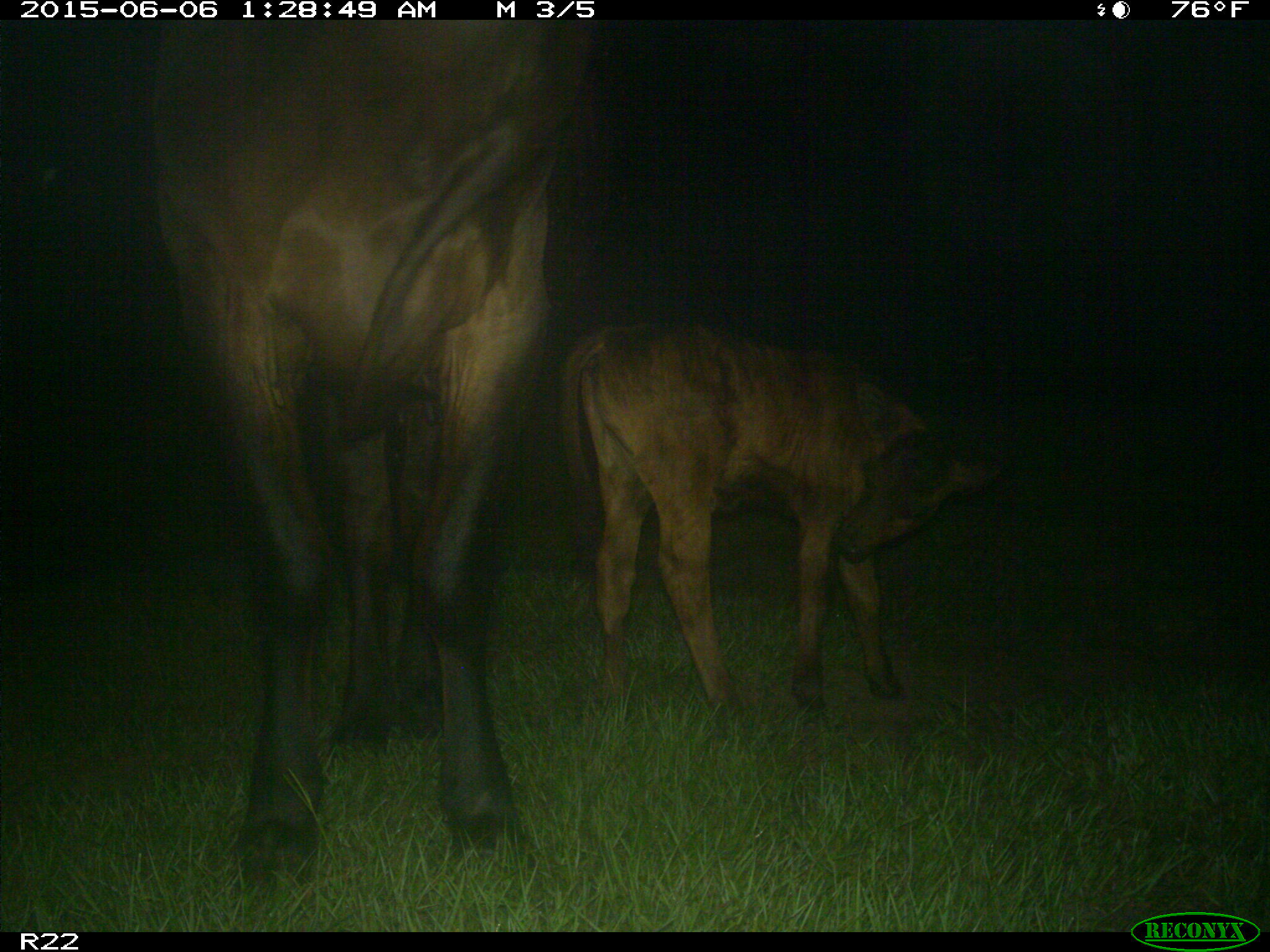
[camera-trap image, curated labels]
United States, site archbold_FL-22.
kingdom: Animalia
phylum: Chordata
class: Mammalia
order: Artiodactyla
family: Bovidae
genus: Bos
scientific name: Bos taurus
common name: domestic cow